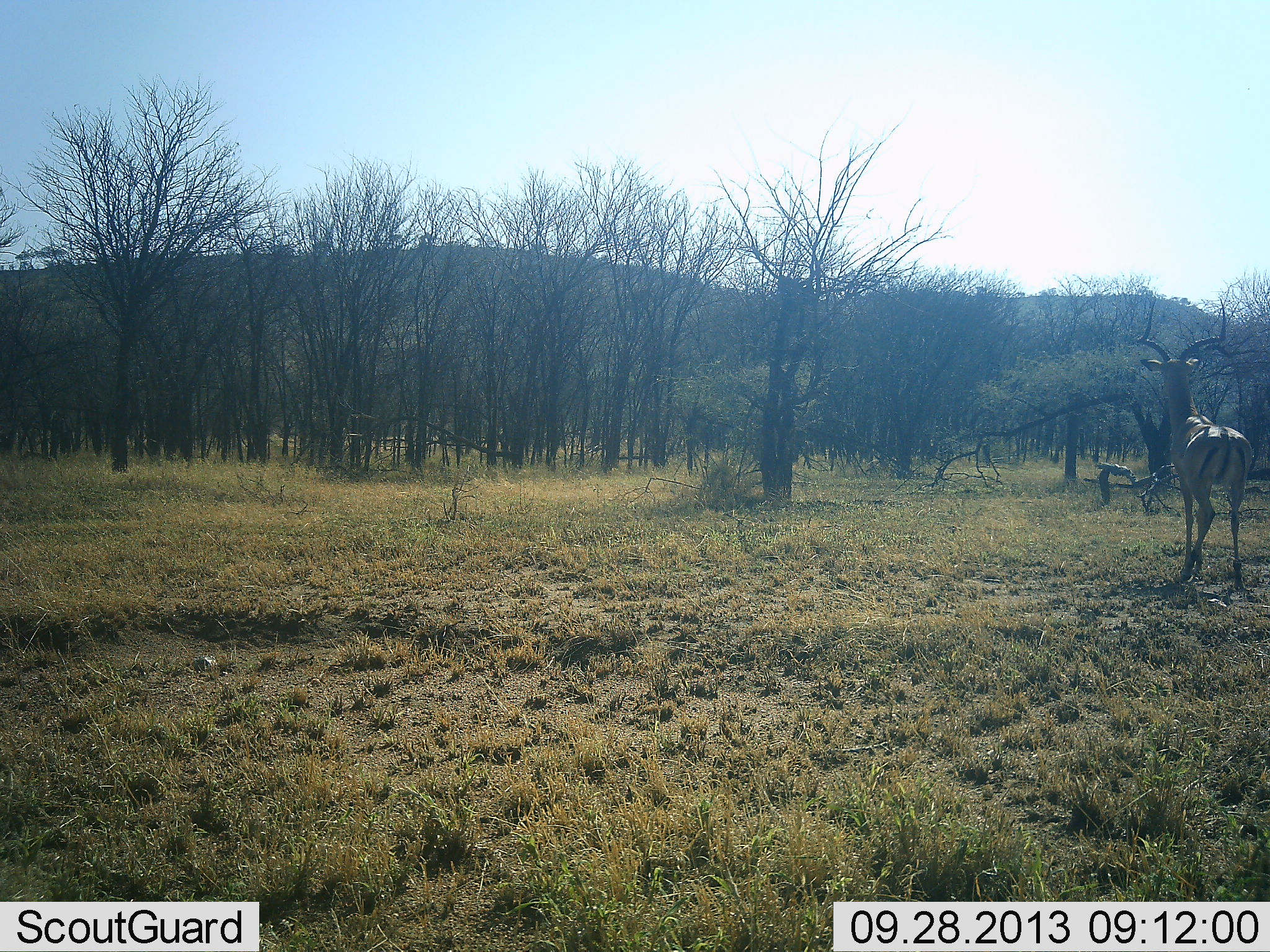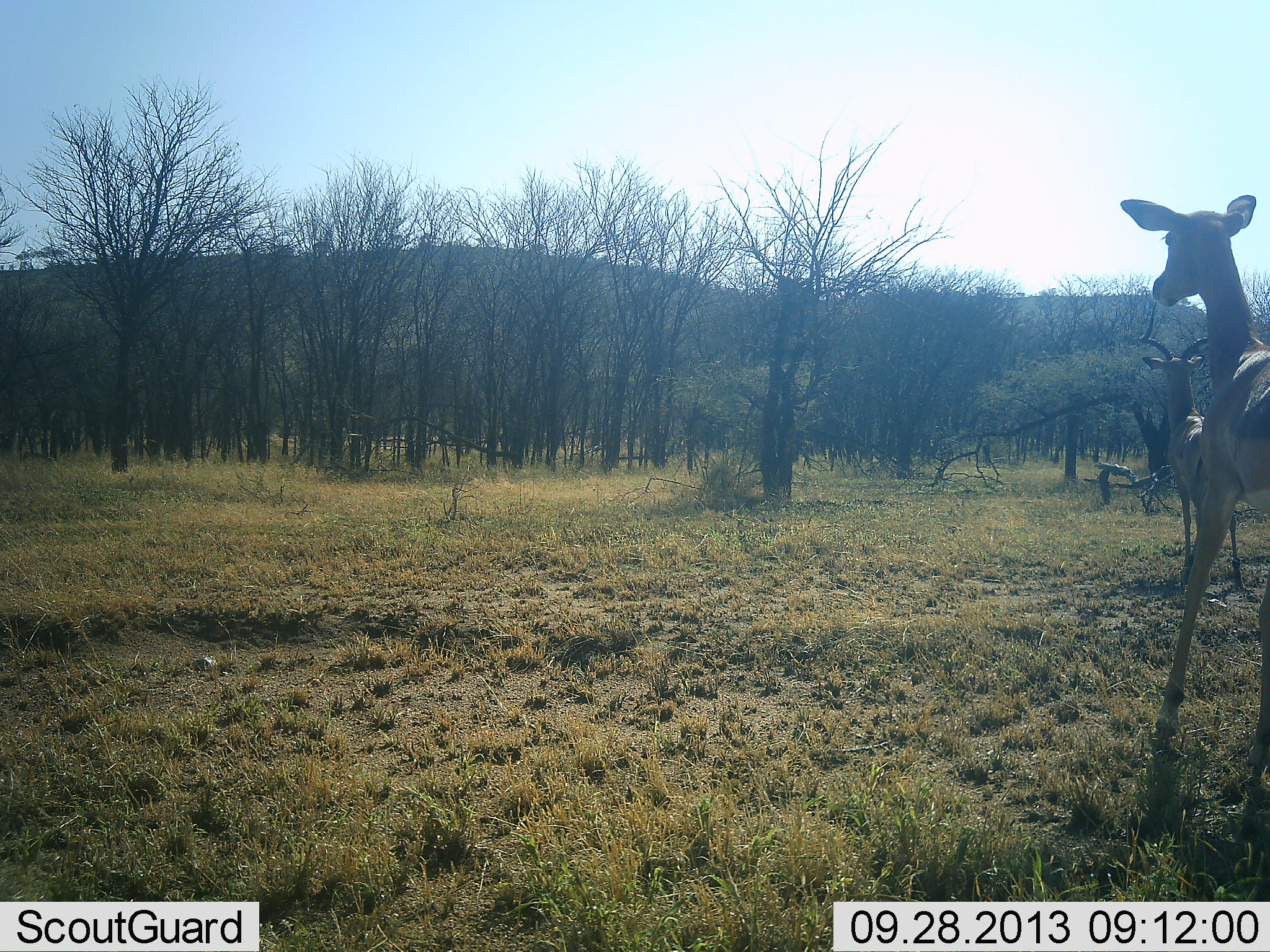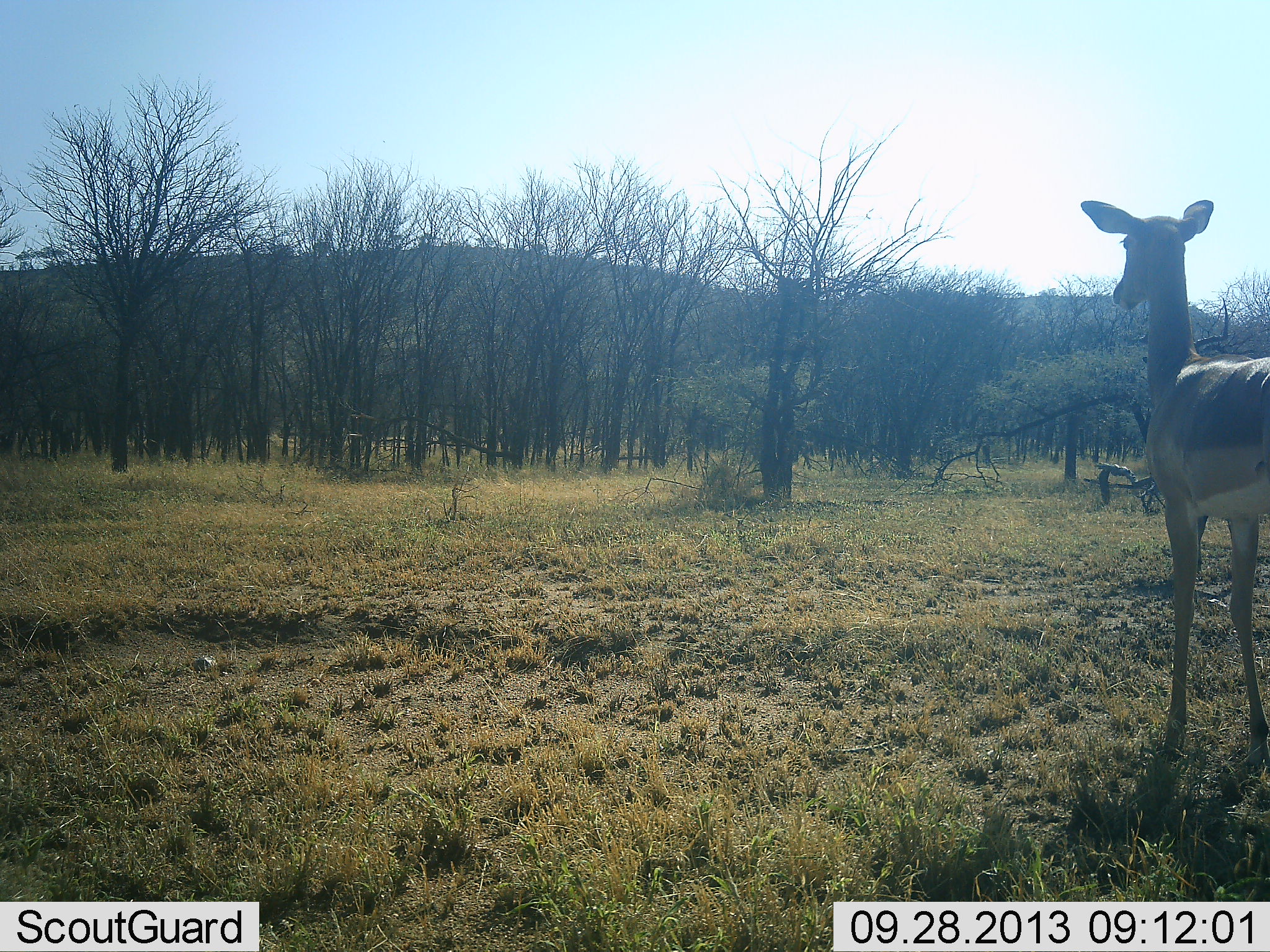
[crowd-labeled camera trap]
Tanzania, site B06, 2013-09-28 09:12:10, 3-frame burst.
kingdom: Animalia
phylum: Chordata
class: Mammalia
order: Artiodactyla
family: Bovidae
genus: Aepyceros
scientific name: Aepyceros melampus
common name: impala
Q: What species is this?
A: Impala (Aepyceros melampus).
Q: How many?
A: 2.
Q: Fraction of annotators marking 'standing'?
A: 82%.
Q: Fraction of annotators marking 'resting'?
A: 0%.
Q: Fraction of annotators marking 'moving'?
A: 18%.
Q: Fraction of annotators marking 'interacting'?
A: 9%.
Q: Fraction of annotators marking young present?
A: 18%.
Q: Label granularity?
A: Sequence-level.